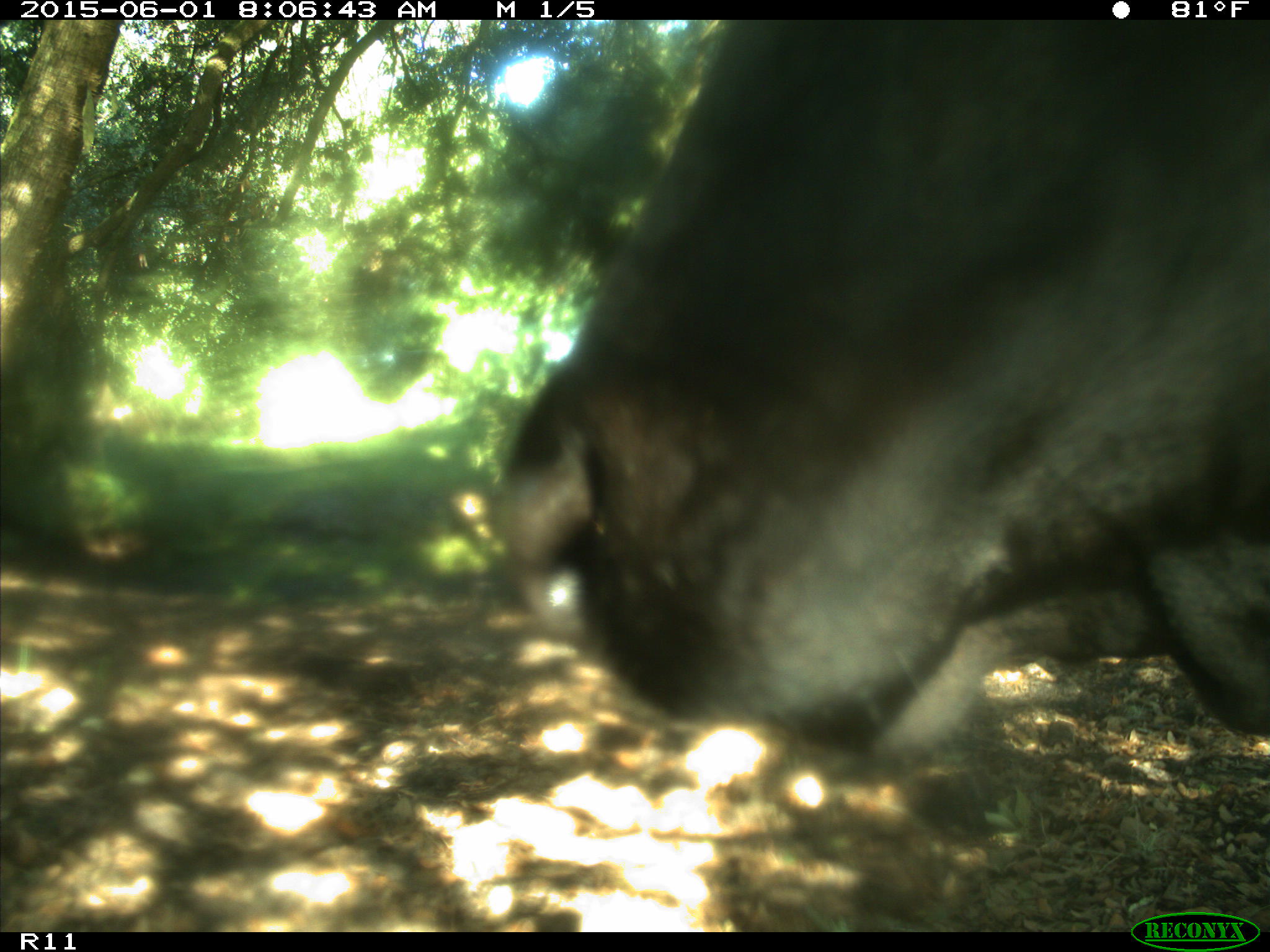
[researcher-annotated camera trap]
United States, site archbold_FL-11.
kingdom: Animalia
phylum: Chordata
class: Mammalia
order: Artiodactyla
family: Bovidae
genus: Bos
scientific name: Bos taurus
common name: domestic cow